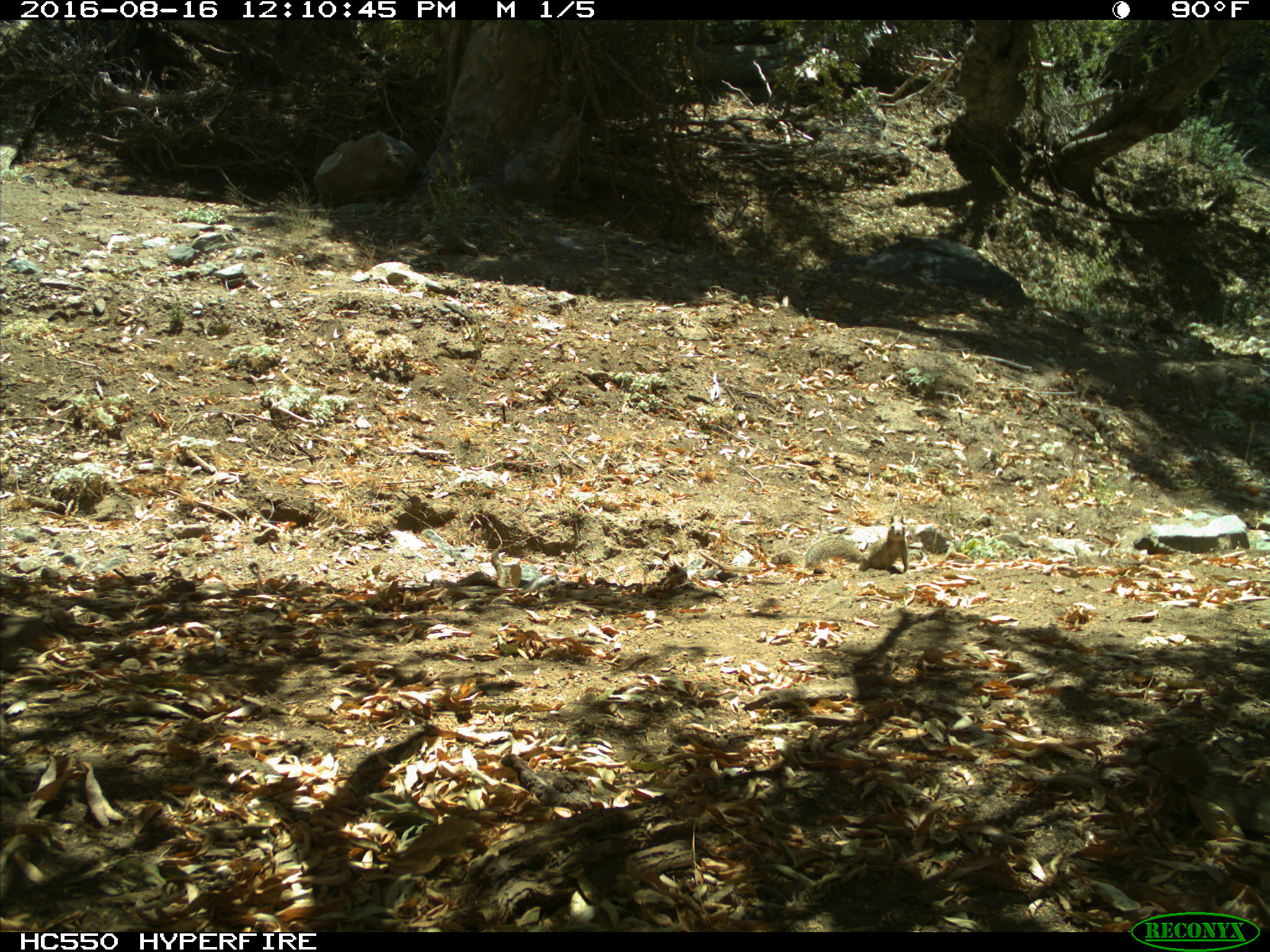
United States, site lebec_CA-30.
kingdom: Animalia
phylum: Chordata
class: Mammalia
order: Rodentia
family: Sciuridae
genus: Otospermophilus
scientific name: Otospermophilus beecheyi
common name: california ground squirrel